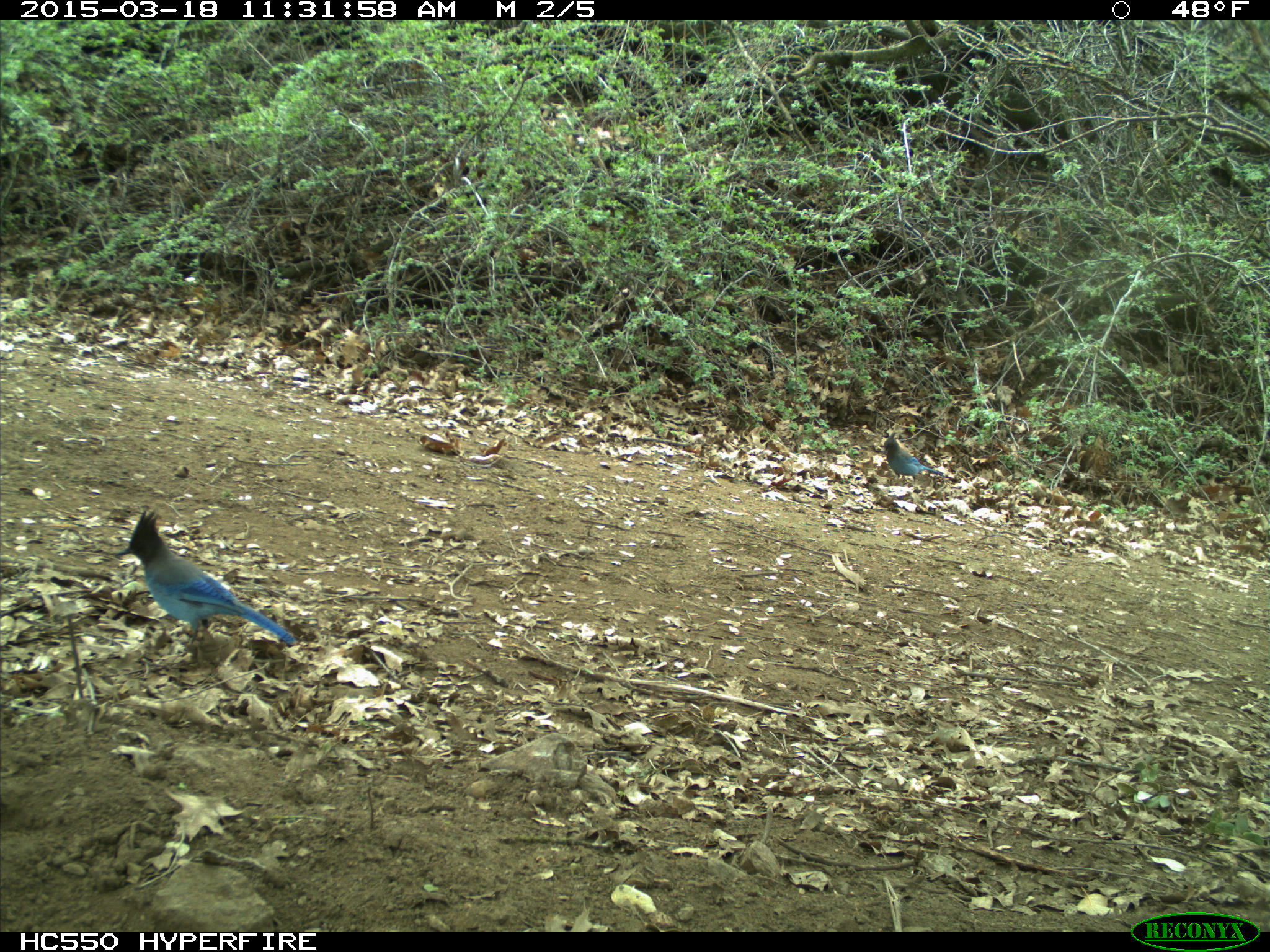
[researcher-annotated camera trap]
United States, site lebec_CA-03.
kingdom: Animalia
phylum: Chordata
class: Aves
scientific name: Aves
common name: birds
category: unidentified bird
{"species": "unidentified bird (birds) (Aves)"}